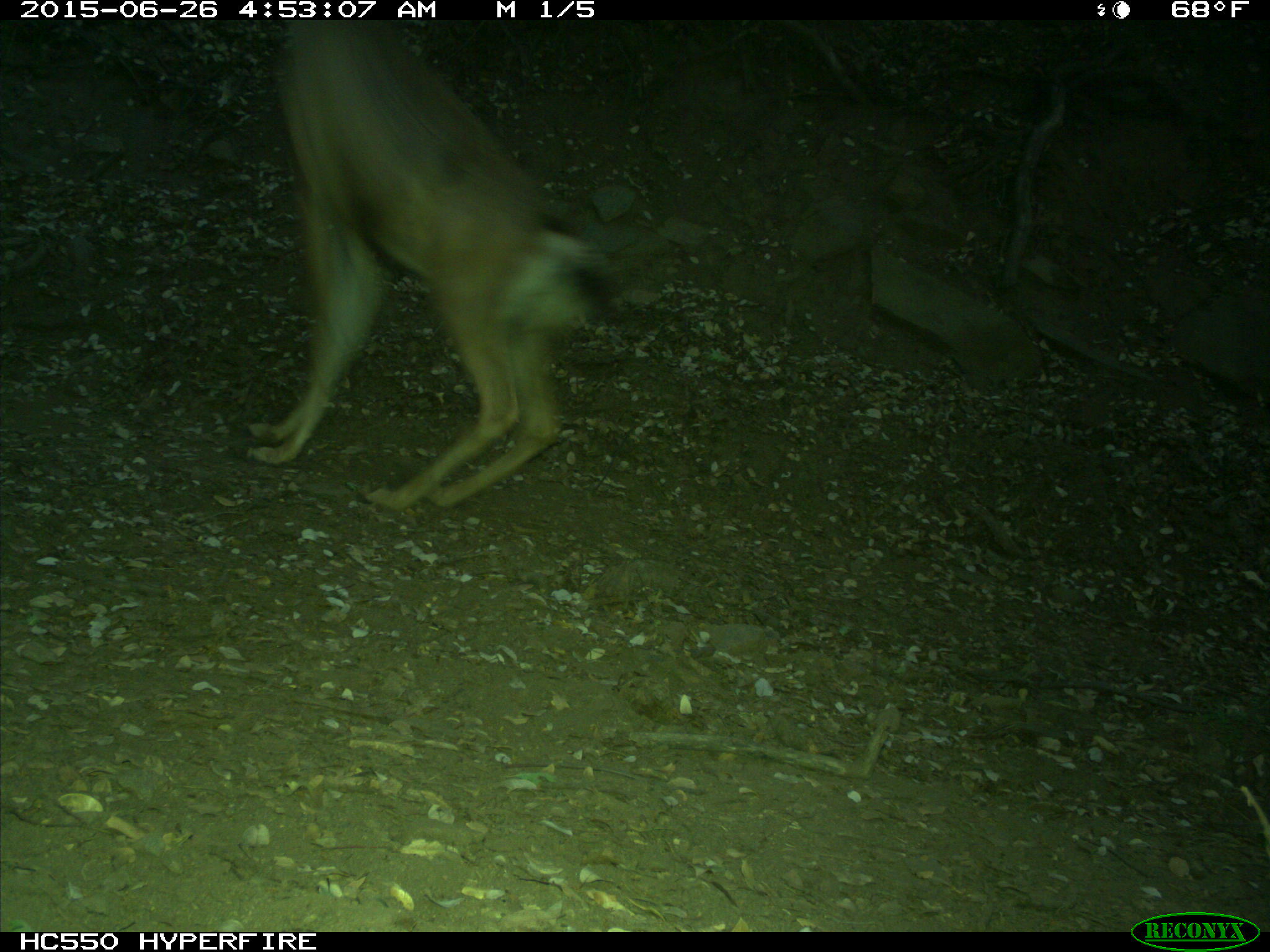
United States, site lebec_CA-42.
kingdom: Animalia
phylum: Chordata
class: Mammalia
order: Artiodactyla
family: Cervidae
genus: Odocoileus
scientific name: Odocoileus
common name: deer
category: unidentified deer